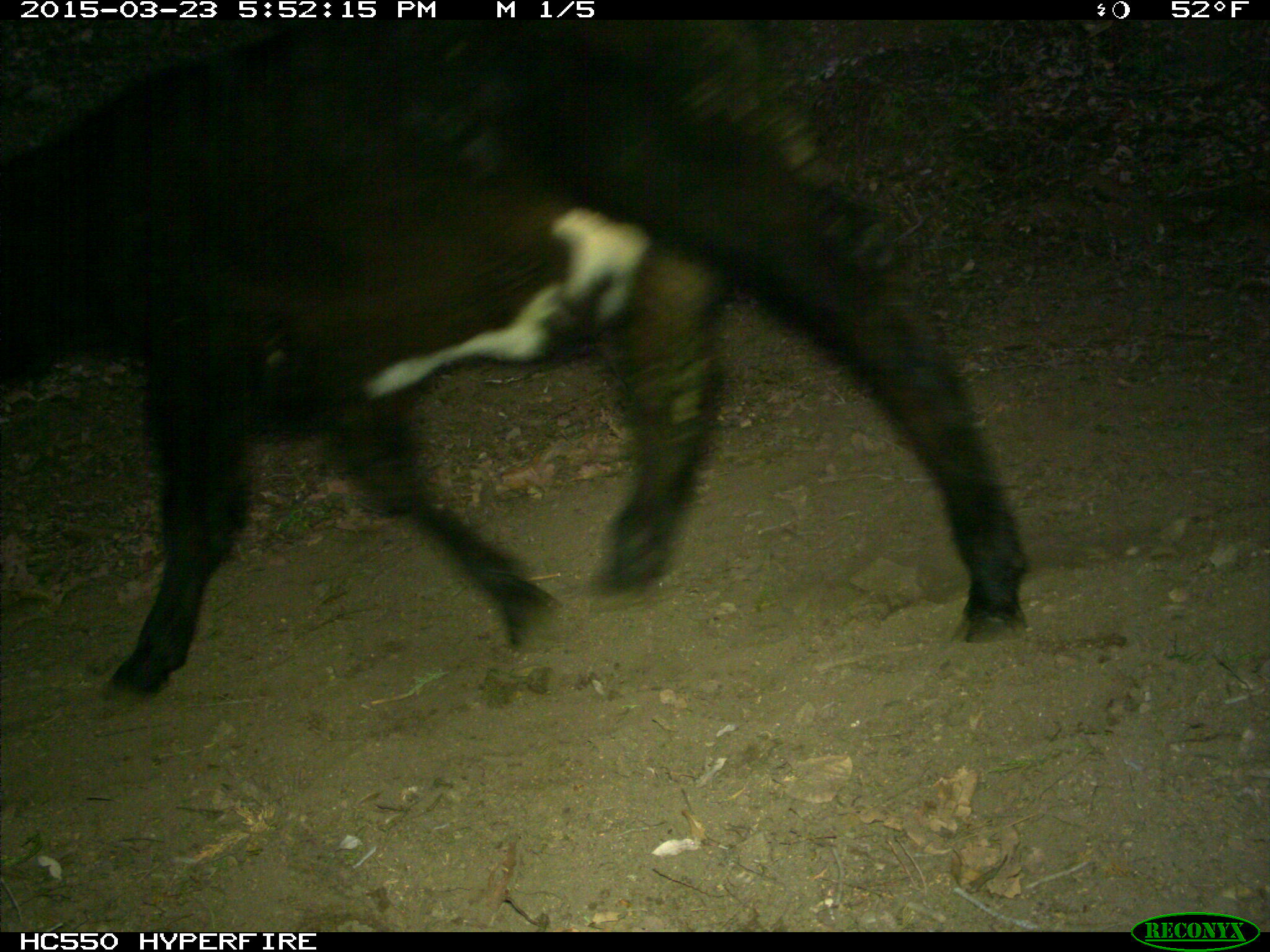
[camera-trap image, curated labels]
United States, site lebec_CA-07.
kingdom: Animalia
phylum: Chordata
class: Mammalia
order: Artiodactyla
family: Bovidae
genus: Bos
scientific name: Bos taurus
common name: domestic cow